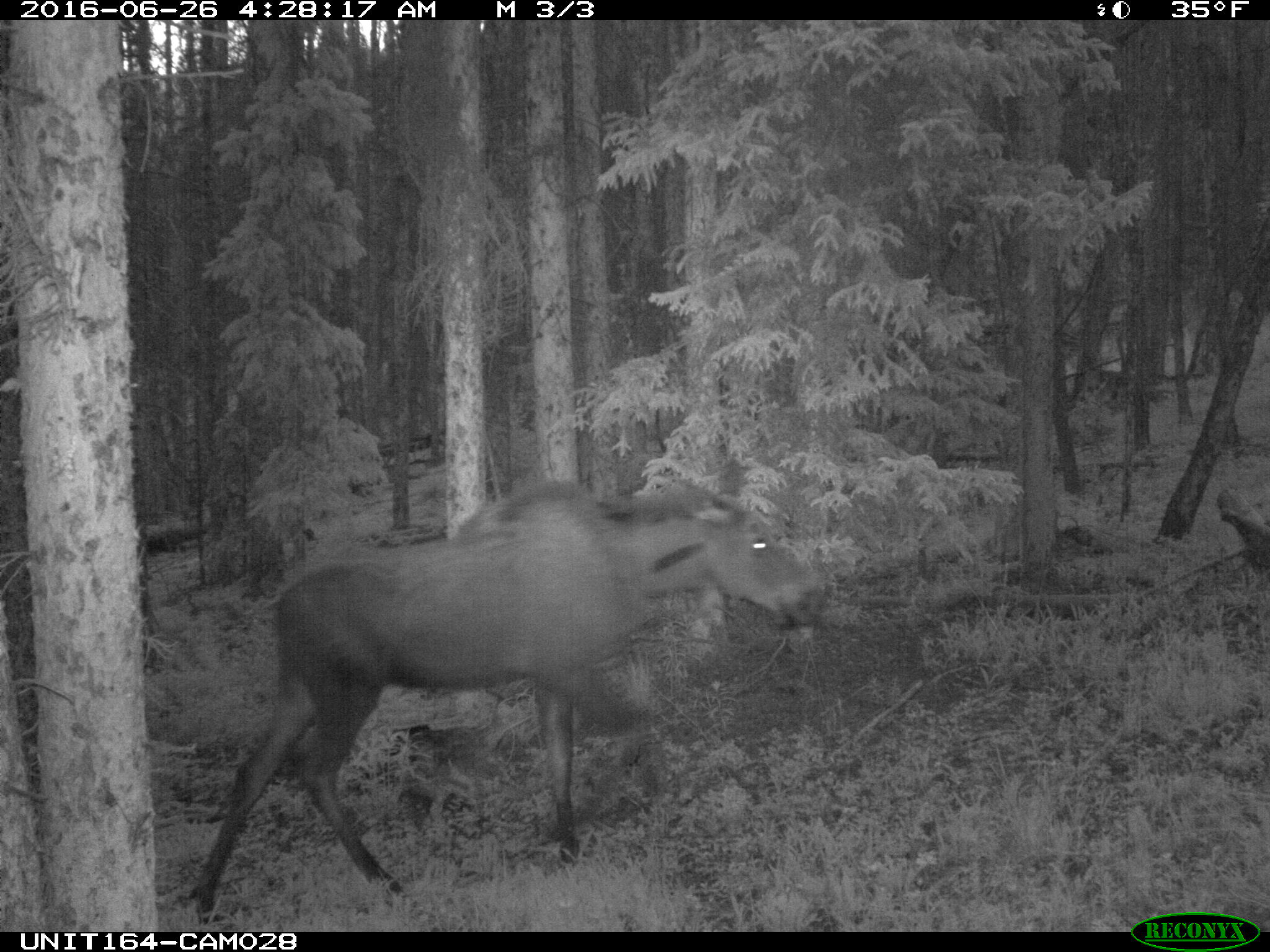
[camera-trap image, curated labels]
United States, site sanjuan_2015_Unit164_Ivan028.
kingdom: Animalia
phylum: Chordata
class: Mammalia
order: Artiodactyla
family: Cervidae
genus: Alces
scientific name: Alces alces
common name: moose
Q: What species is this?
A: Alces alces (moose).